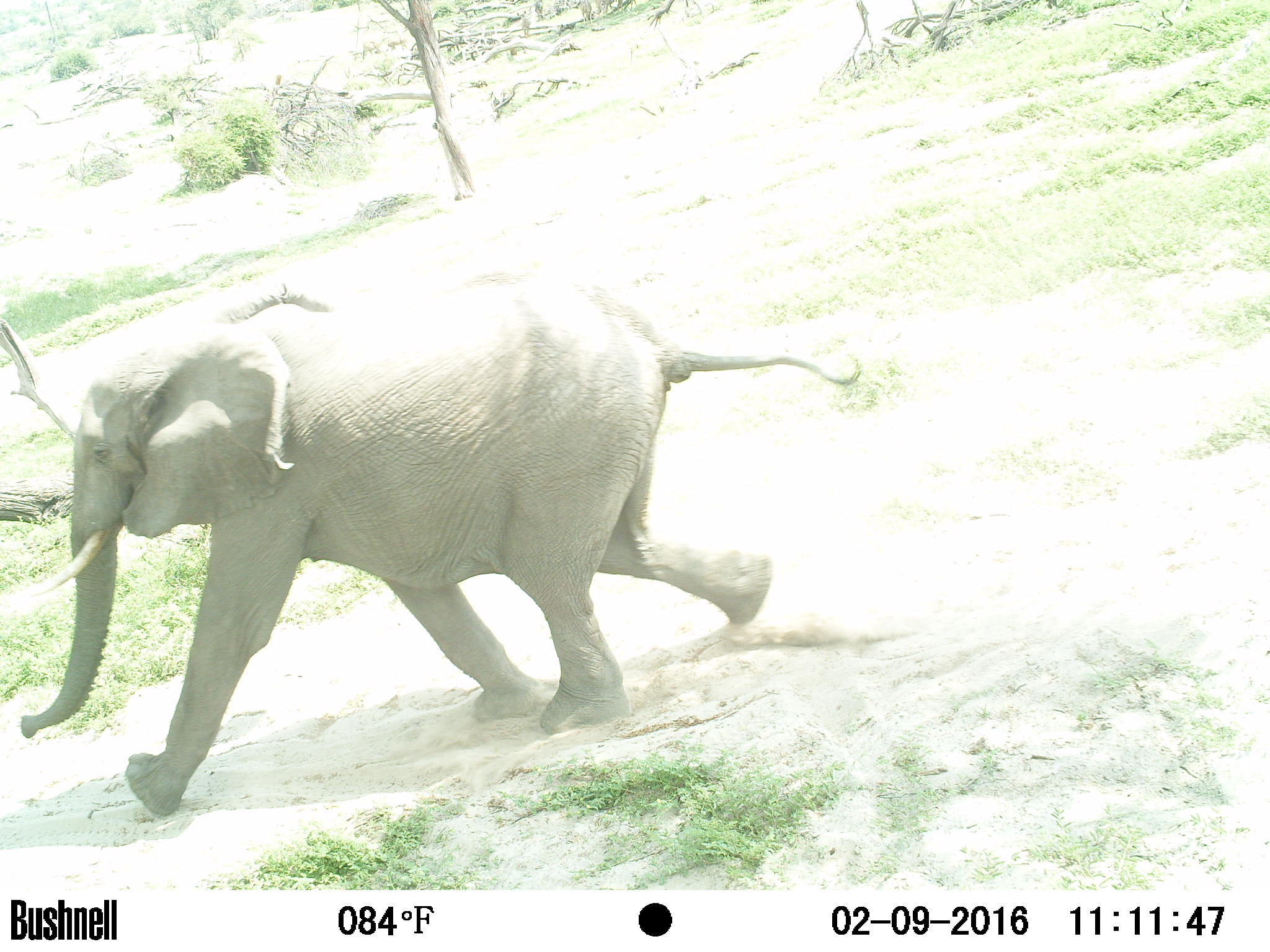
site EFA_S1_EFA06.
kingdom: Animalia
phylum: Chordata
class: Mammalia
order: Proboscidea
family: Elephantidae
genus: Loxodonta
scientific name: Loxodonta africana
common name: african bush elephant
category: elephant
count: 1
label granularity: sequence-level